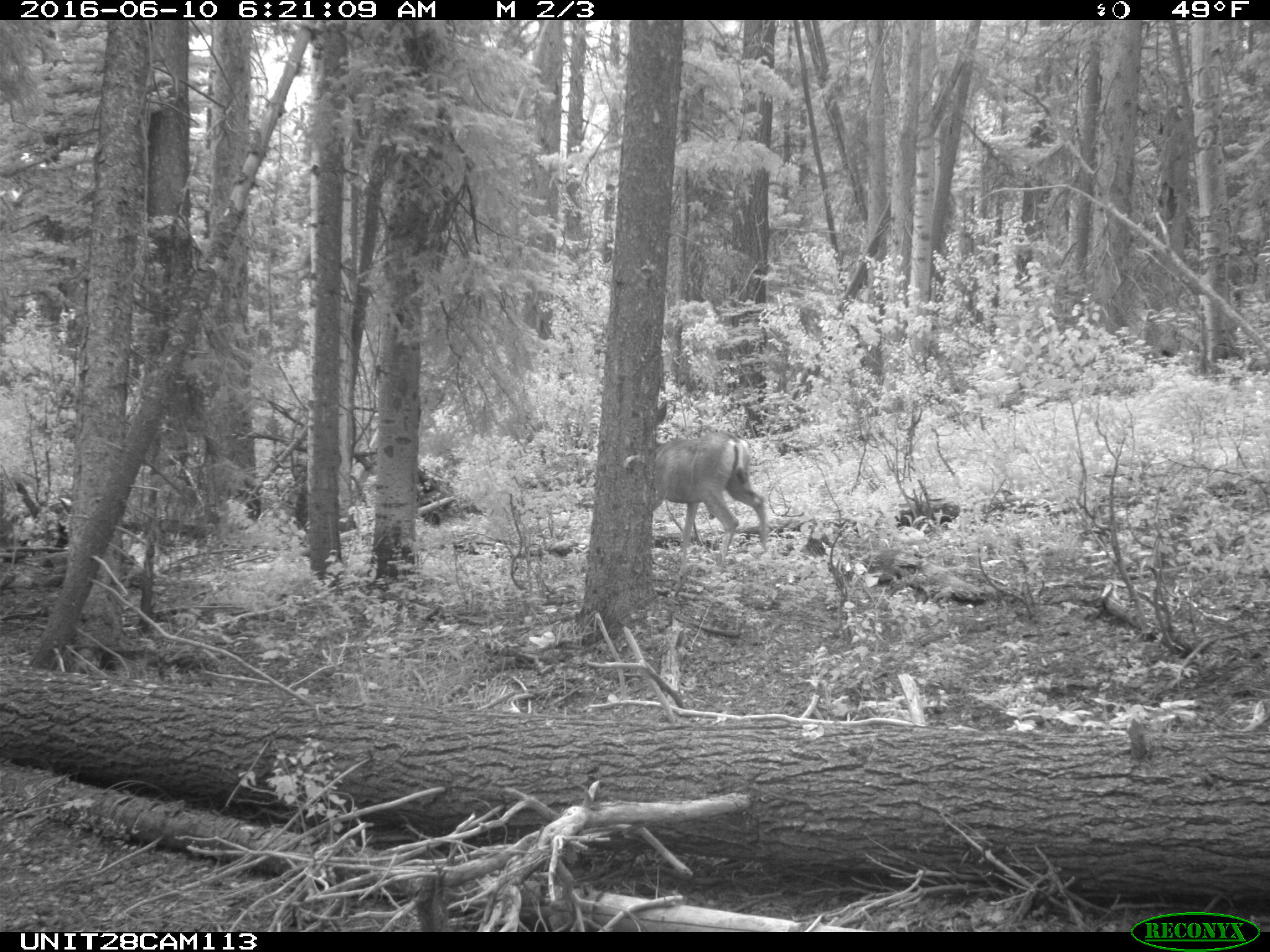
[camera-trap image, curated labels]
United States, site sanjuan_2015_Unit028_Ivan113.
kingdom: Animalia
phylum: Chordata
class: Mammalia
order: Artiodactyla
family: Cervidae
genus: Odocoileus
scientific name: Odocoileus hemionus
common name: mule deer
Odocoileus hemionus (mule deer).